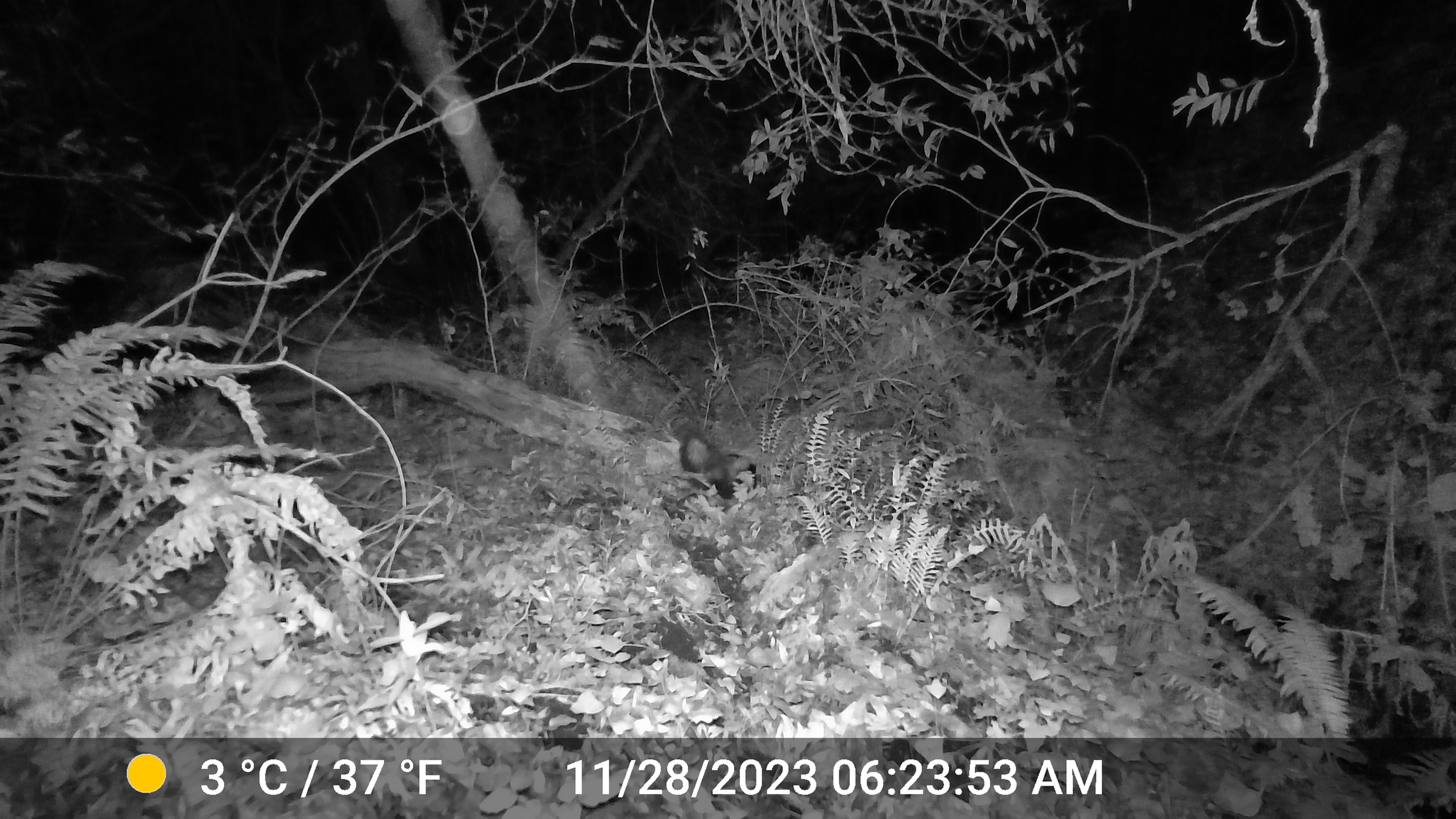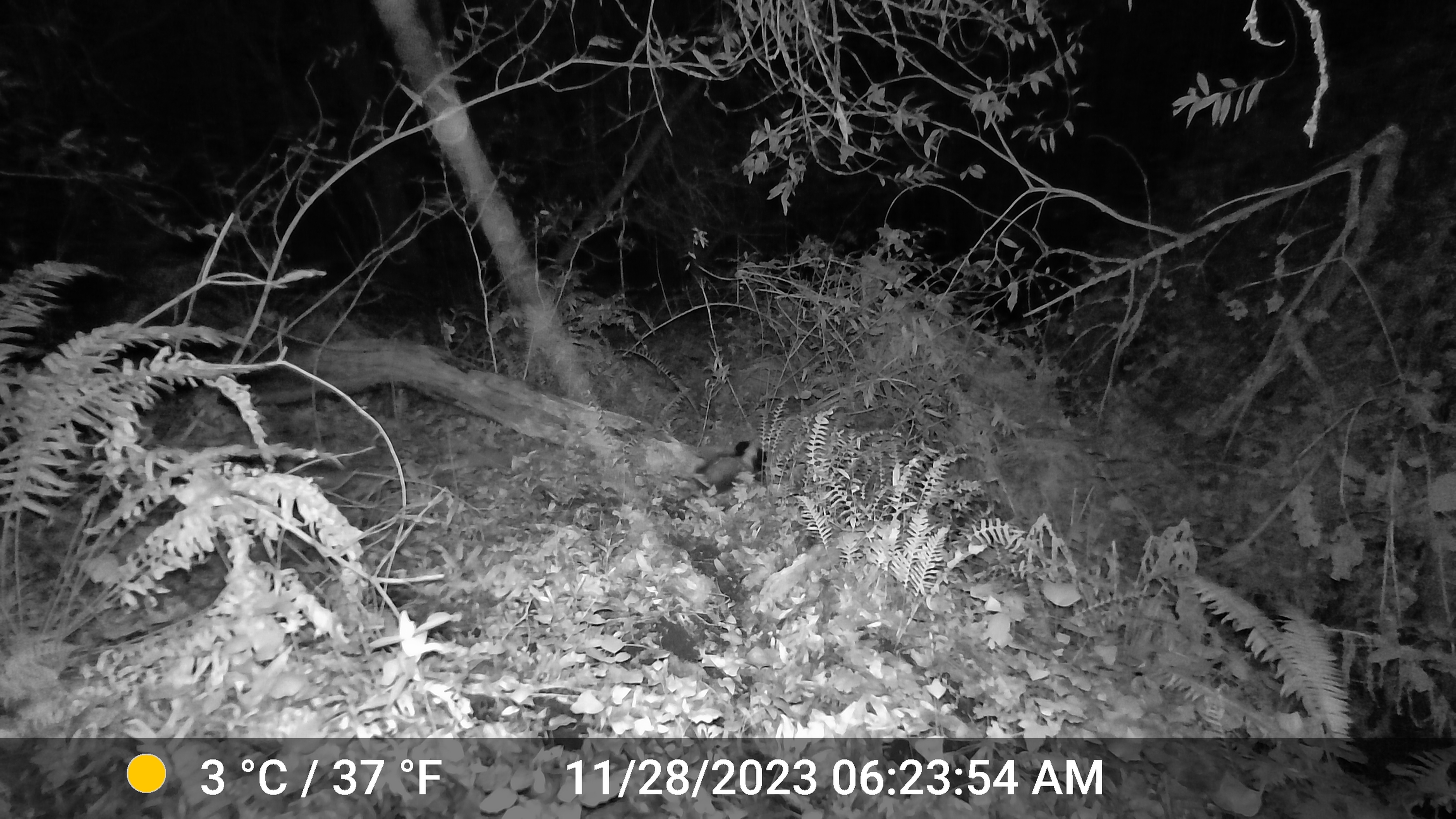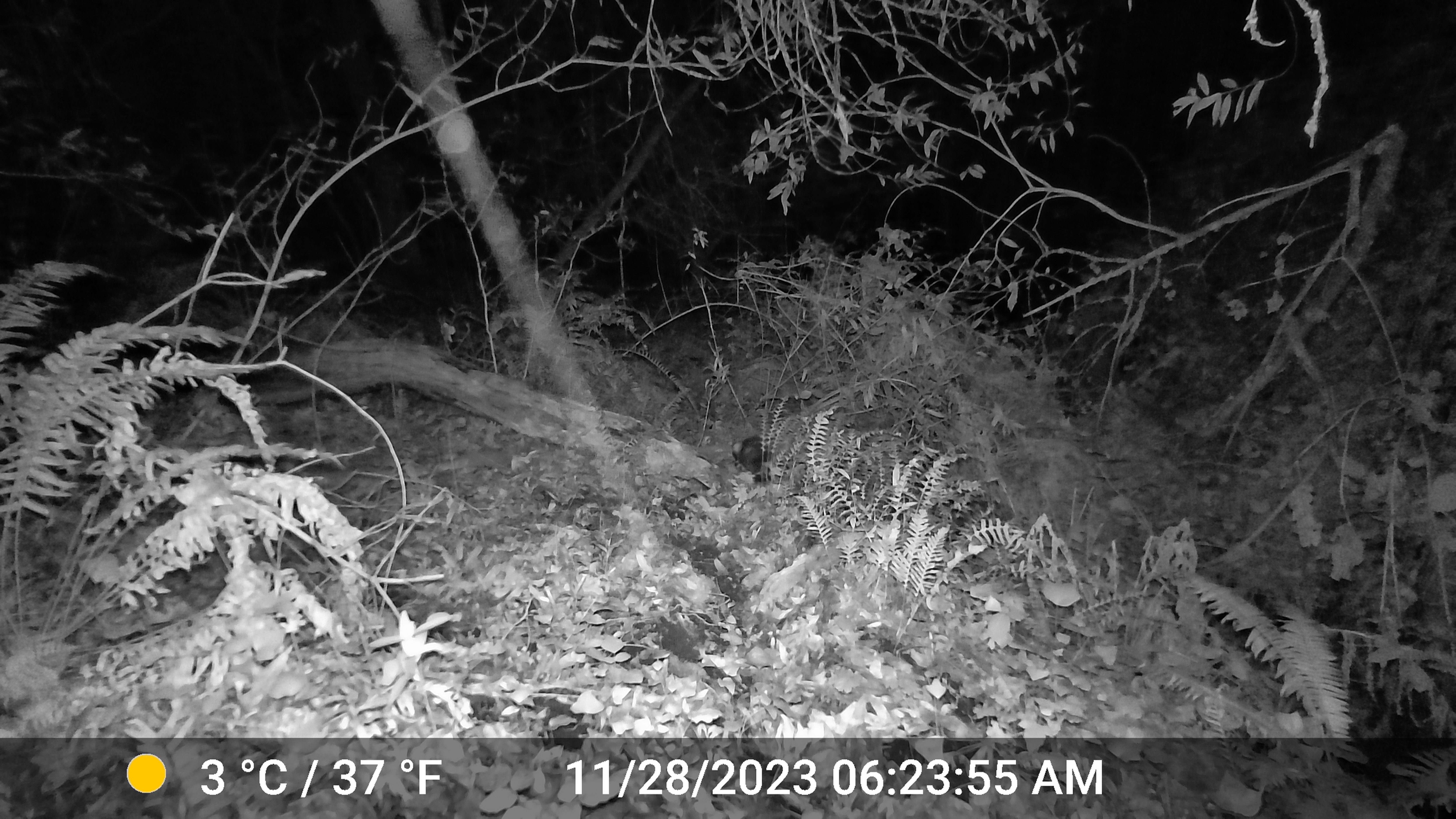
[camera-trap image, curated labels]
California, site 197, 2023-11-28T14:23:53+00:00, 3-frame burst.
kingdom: Animalia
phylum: Chordata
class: Mammalia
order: Carnivora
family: Procyonidae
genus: Procyon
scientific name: Procyon lotor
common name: raccoon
Raccoon (Procyon lotor).